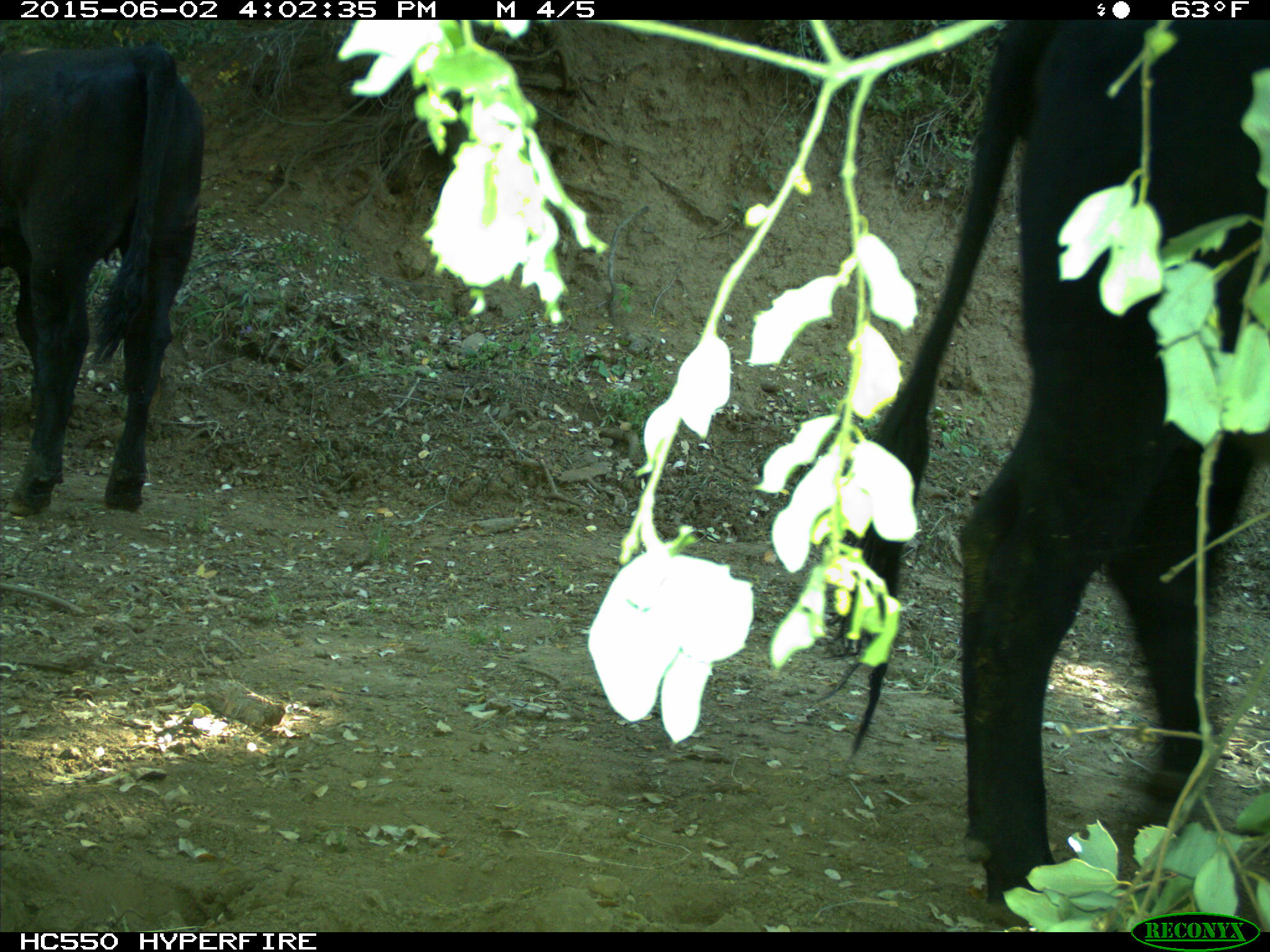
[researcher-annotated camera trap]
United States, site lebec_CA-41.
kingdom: Animalia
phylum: Chordata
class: Mammalia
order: Artiodactyla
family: Bovidae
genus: Bos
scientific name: Bos taurus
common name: domestic cow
Bos taurus (domestic cow).